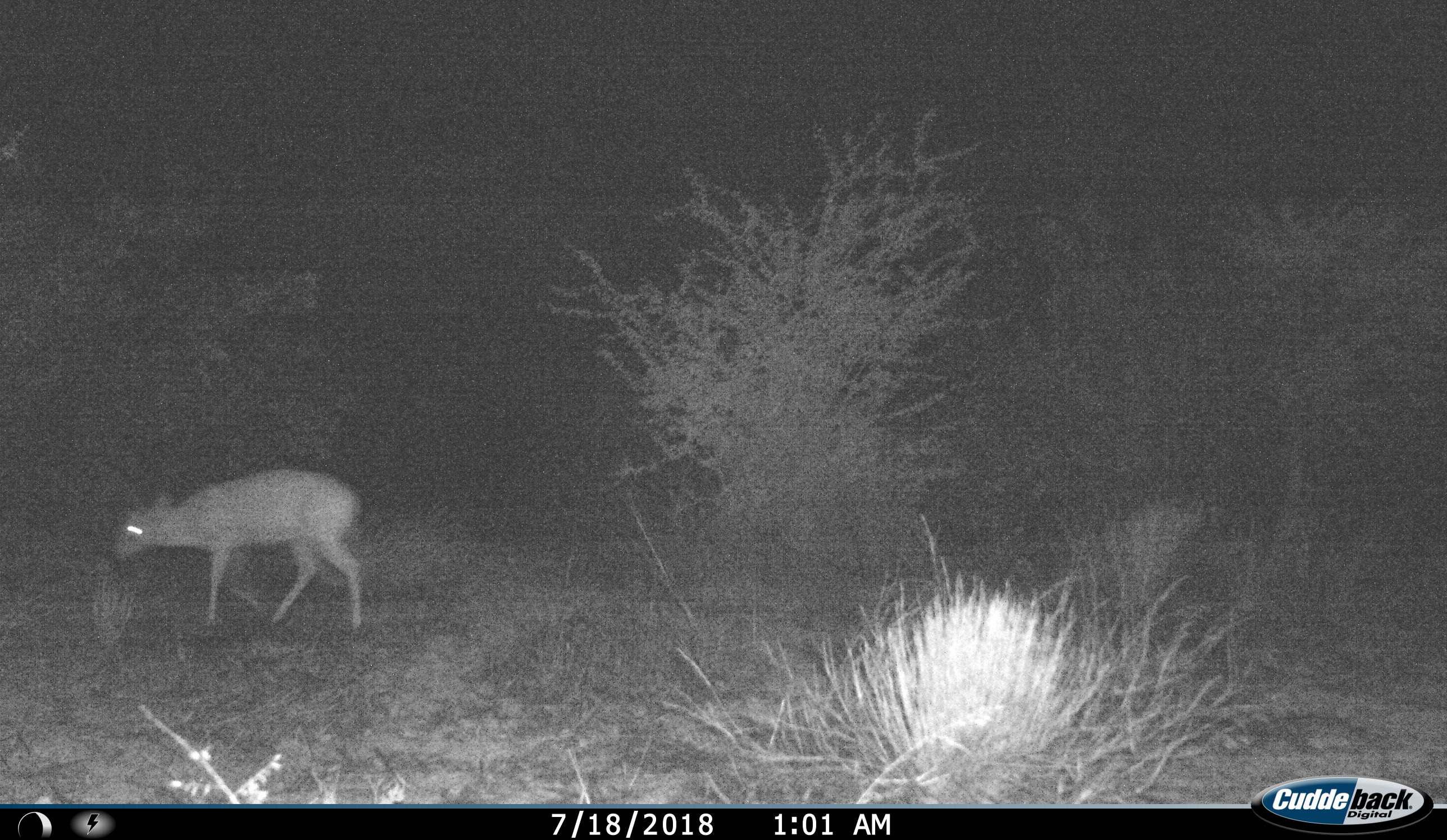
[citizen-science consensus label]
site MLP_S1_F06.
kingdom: Animalia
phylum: Chordata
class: Mammalia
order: Artiodactyla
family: Bovidae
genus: Sylvicapra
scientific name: Sylvicapra grimmia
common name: common duiker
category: duikercommongrey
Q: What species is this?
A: Duikercommongrey (common duiker) (Sylvicapra grimmia).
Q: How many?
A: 1.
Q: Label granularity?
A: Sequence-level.